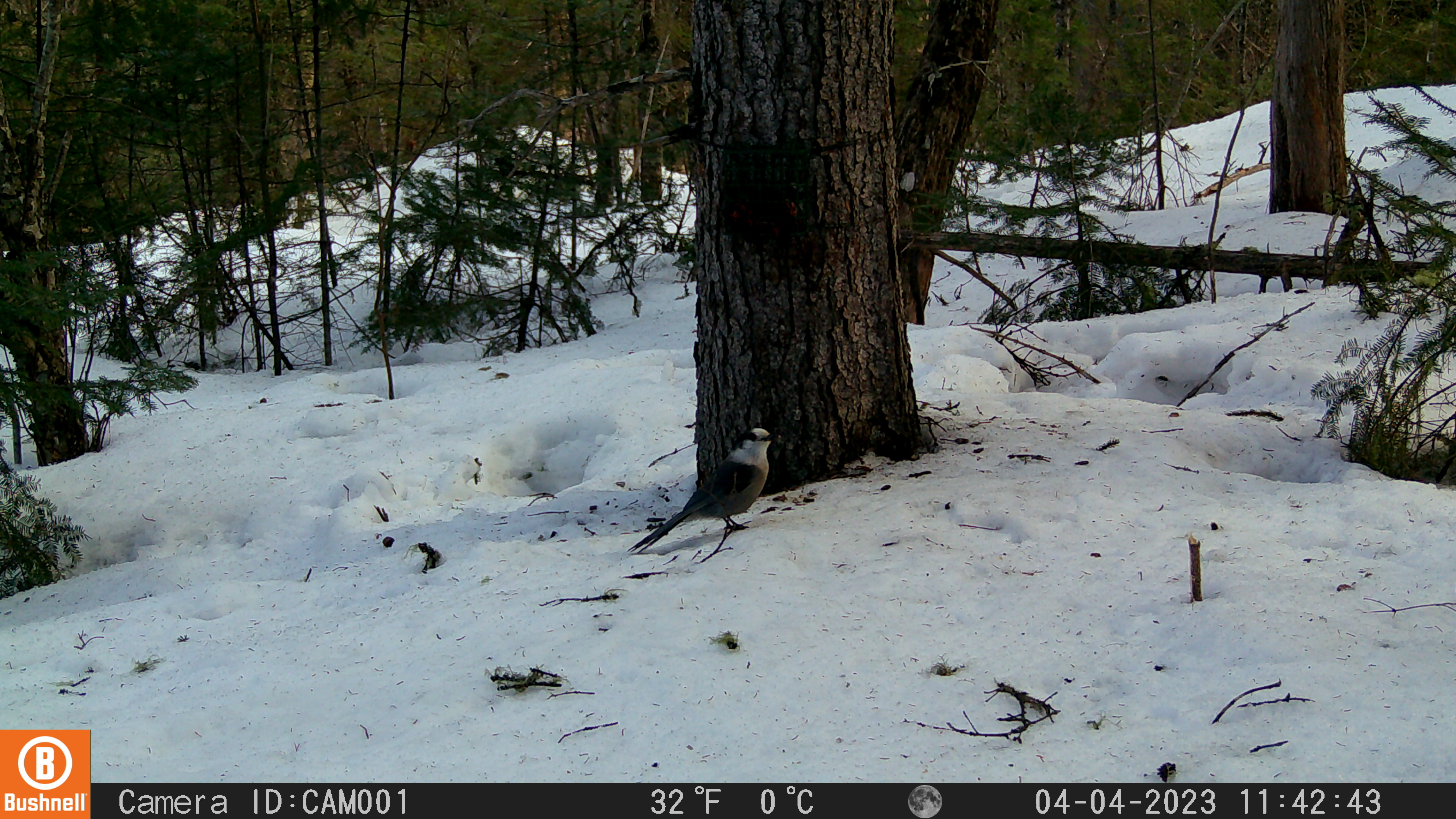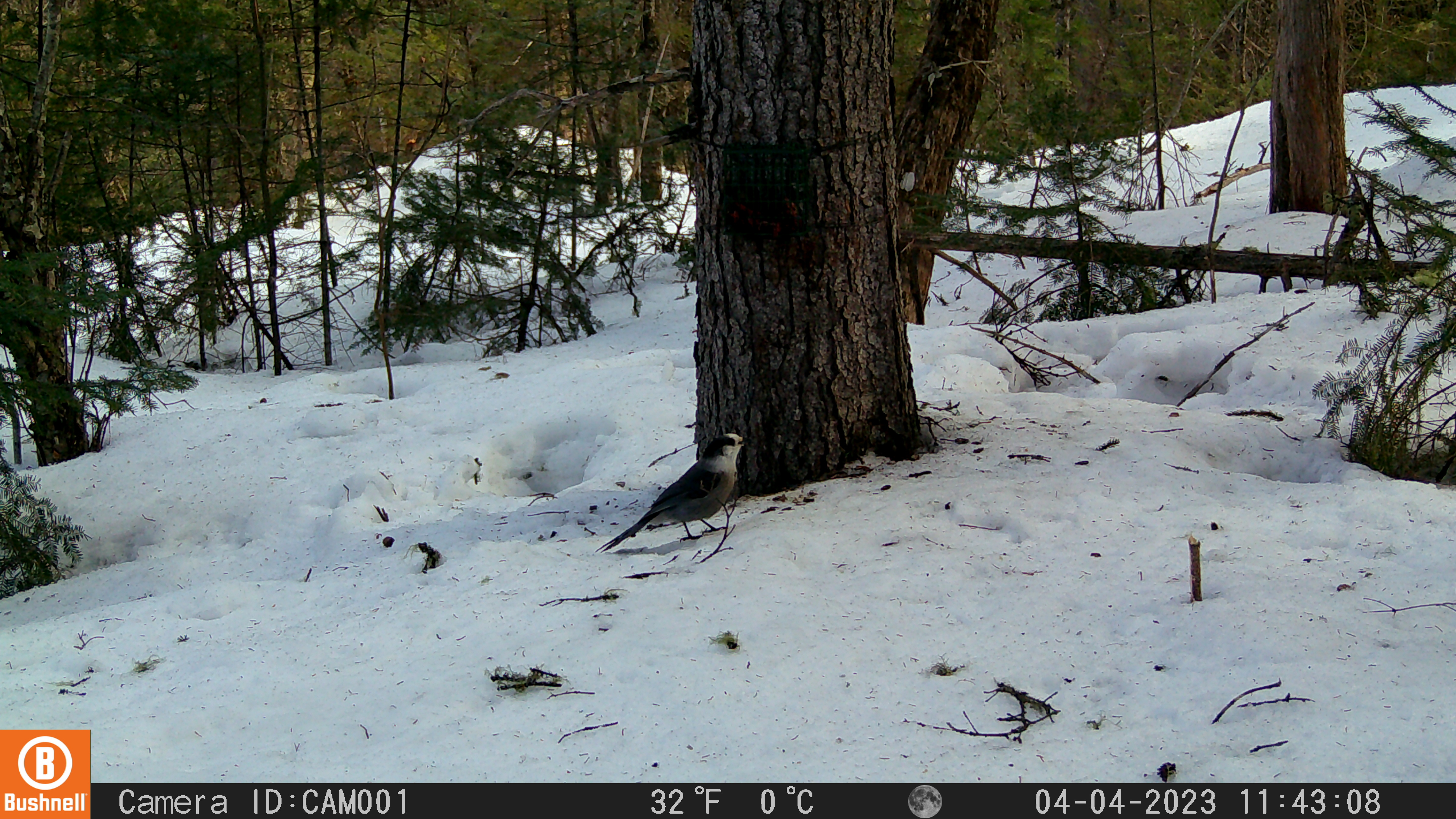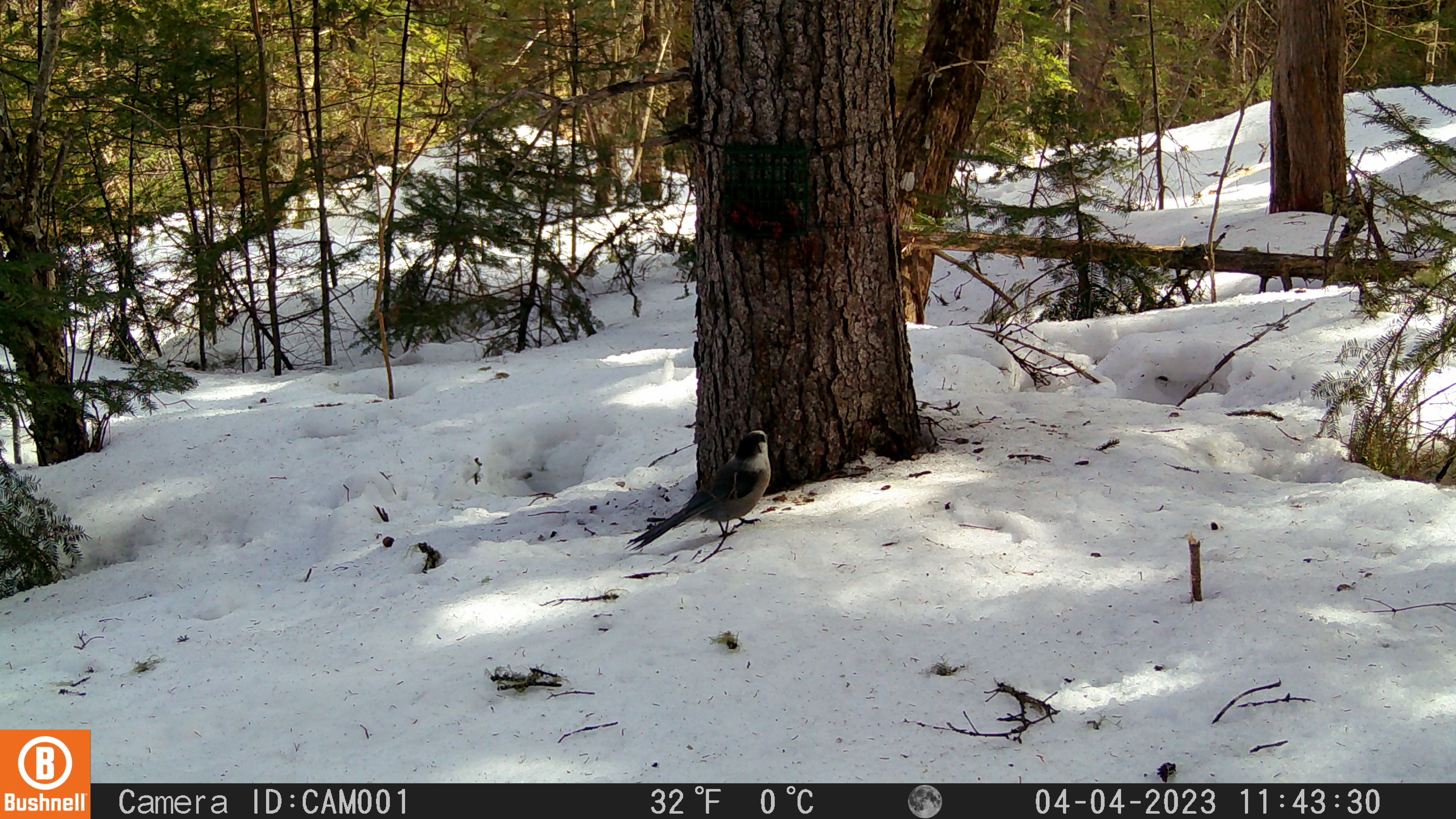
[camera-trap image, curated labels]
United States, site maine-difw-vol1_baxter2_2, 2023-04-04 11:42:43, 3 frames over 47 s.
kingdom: Animalia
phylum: Chordata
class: Aves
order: Passeriformes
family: Corvidae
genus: Perisoreus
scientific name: Perisoreus canadensis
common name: canada jay